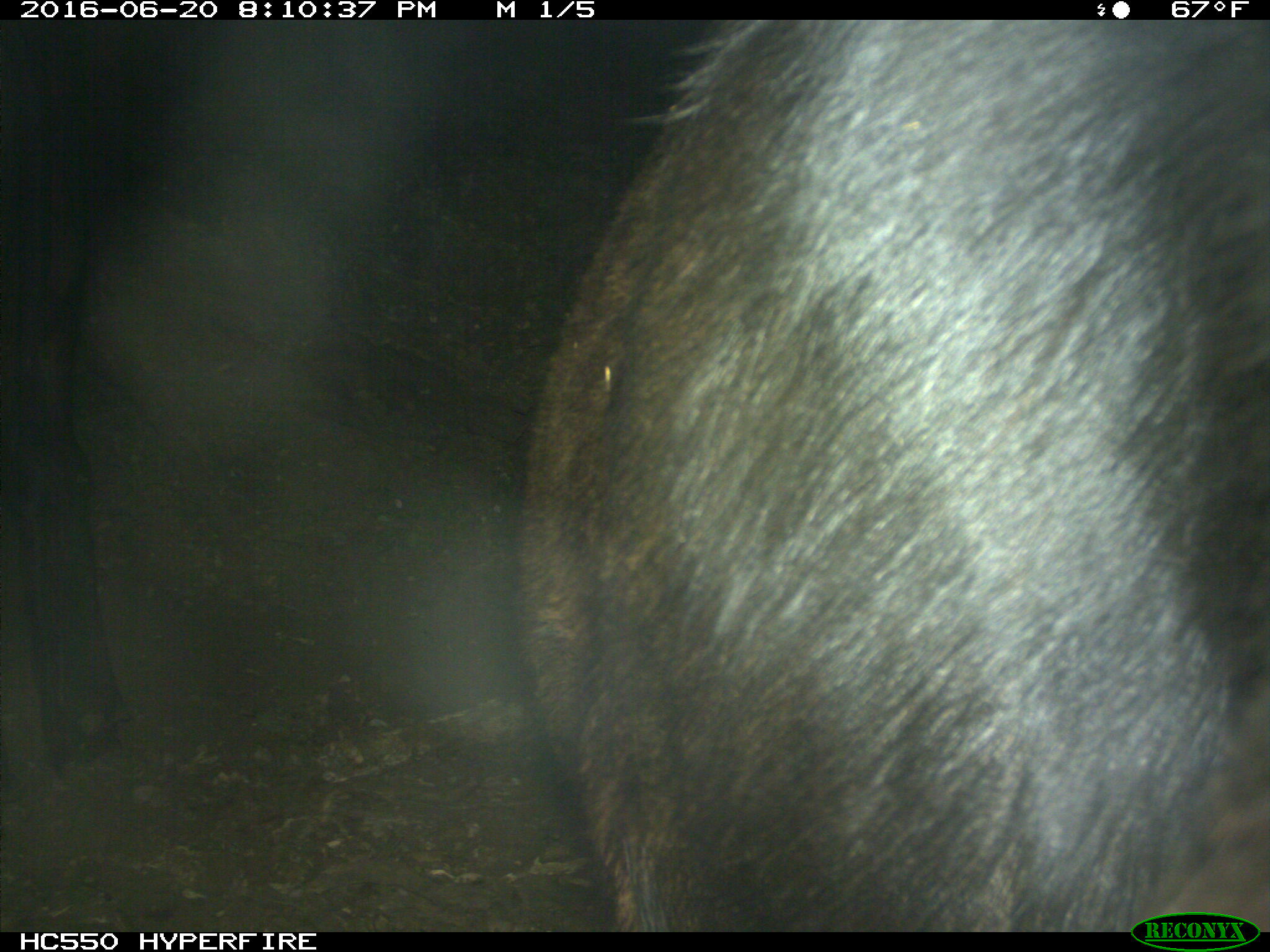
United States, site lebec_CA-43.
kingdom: Animalia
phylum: Chordata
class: Mammalia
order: Artiodactyla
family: Bovidae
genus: Bos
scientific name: Bos taurus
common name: domestic cow